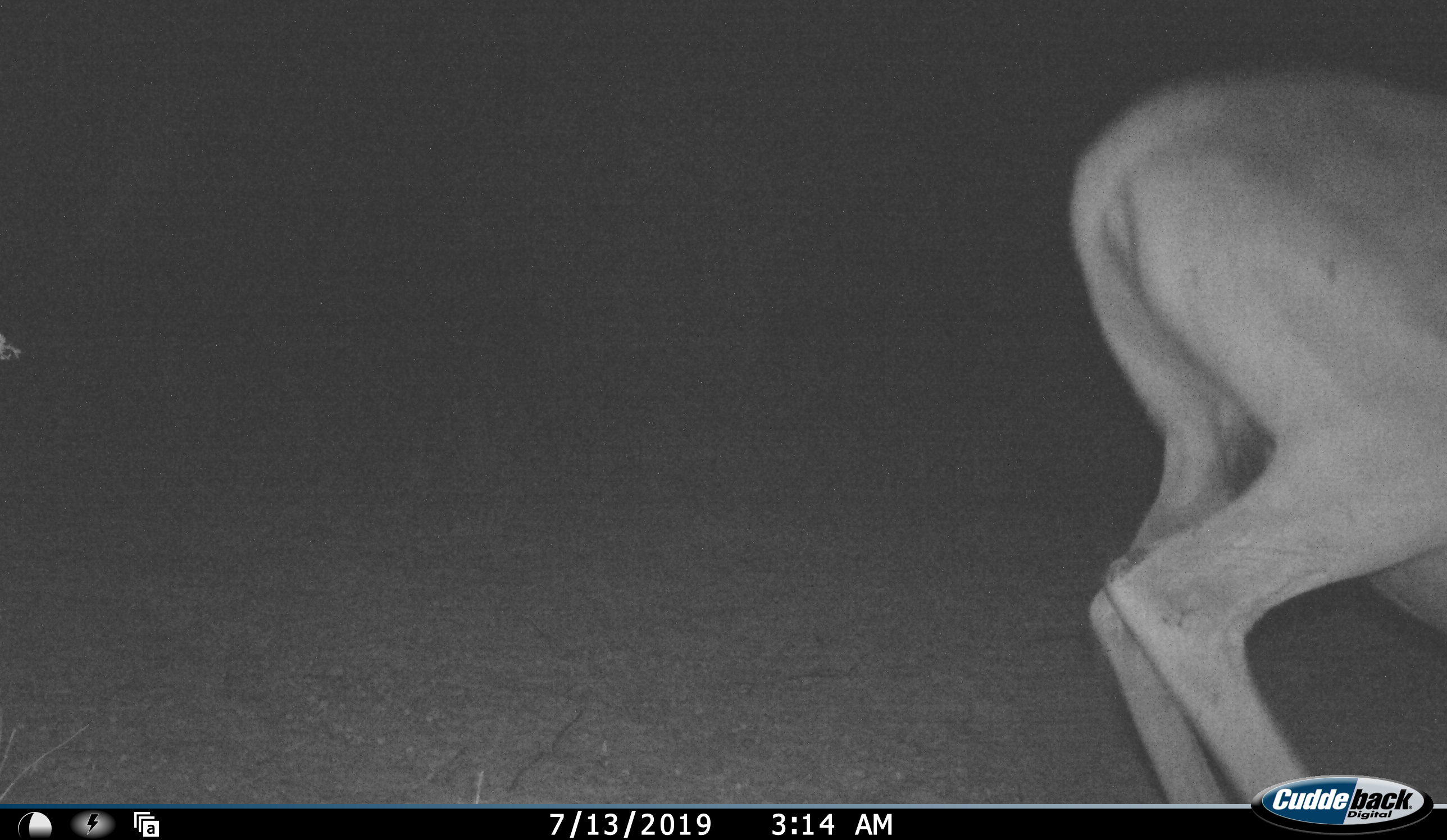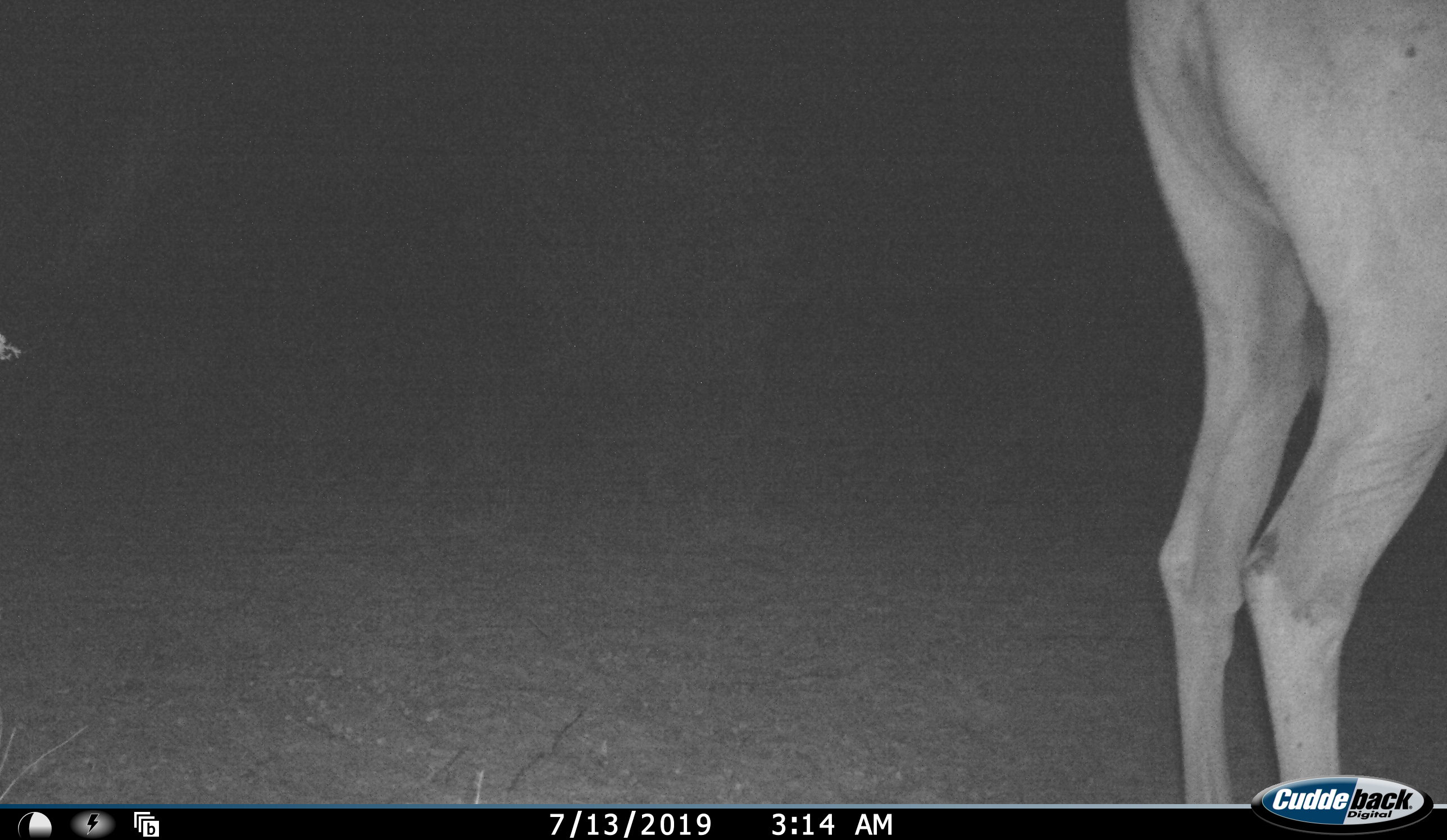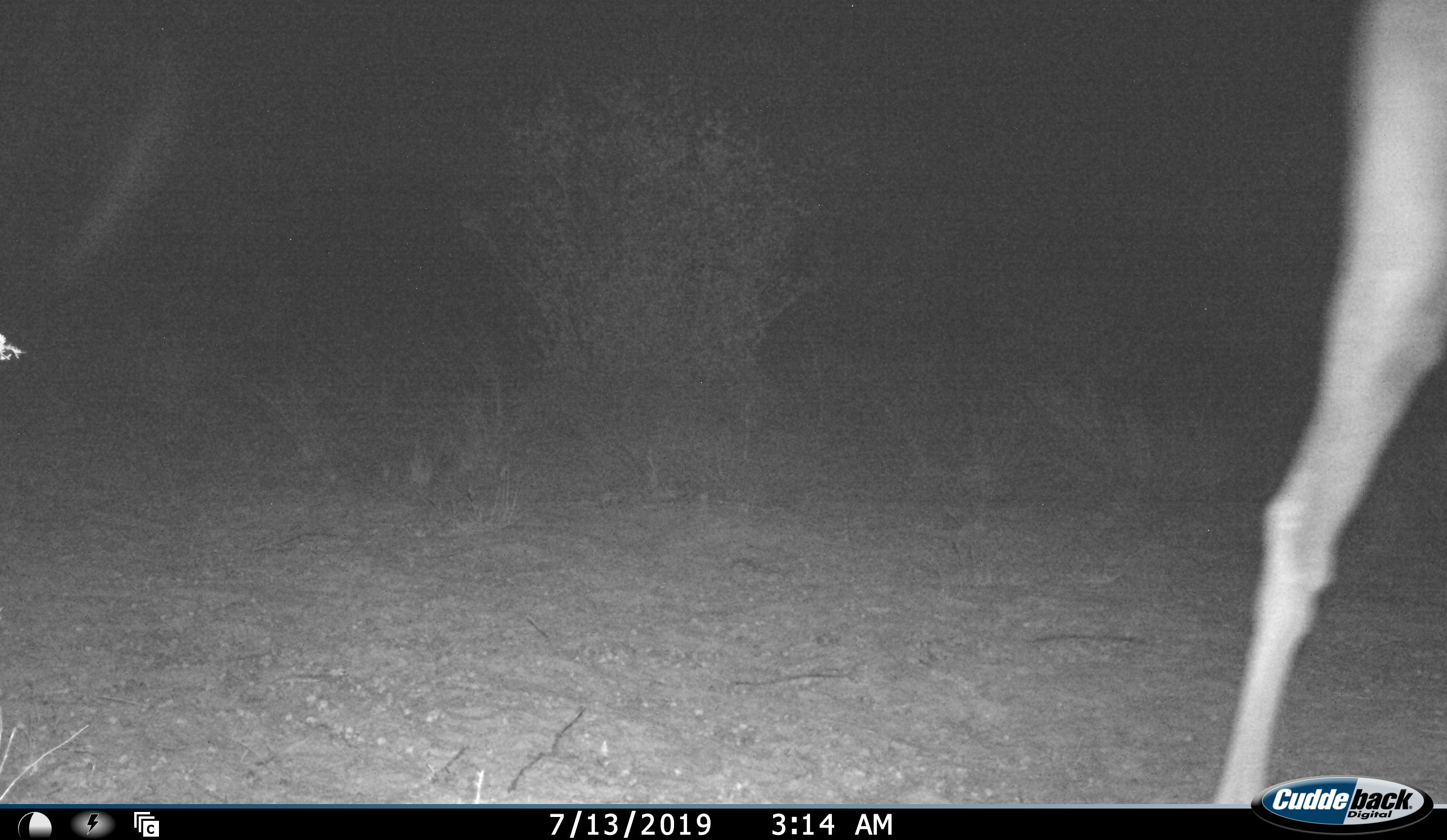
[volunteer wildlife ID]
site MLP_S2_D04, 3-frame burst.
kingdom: Animalia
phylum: Chordata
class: Mammalia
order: Artiodactyla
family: Bovidae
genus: Tragelaphus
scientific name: Tragelaphus oryx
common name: eland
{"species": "eland (Tragelaphus oryx)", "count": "1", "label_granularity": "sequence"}